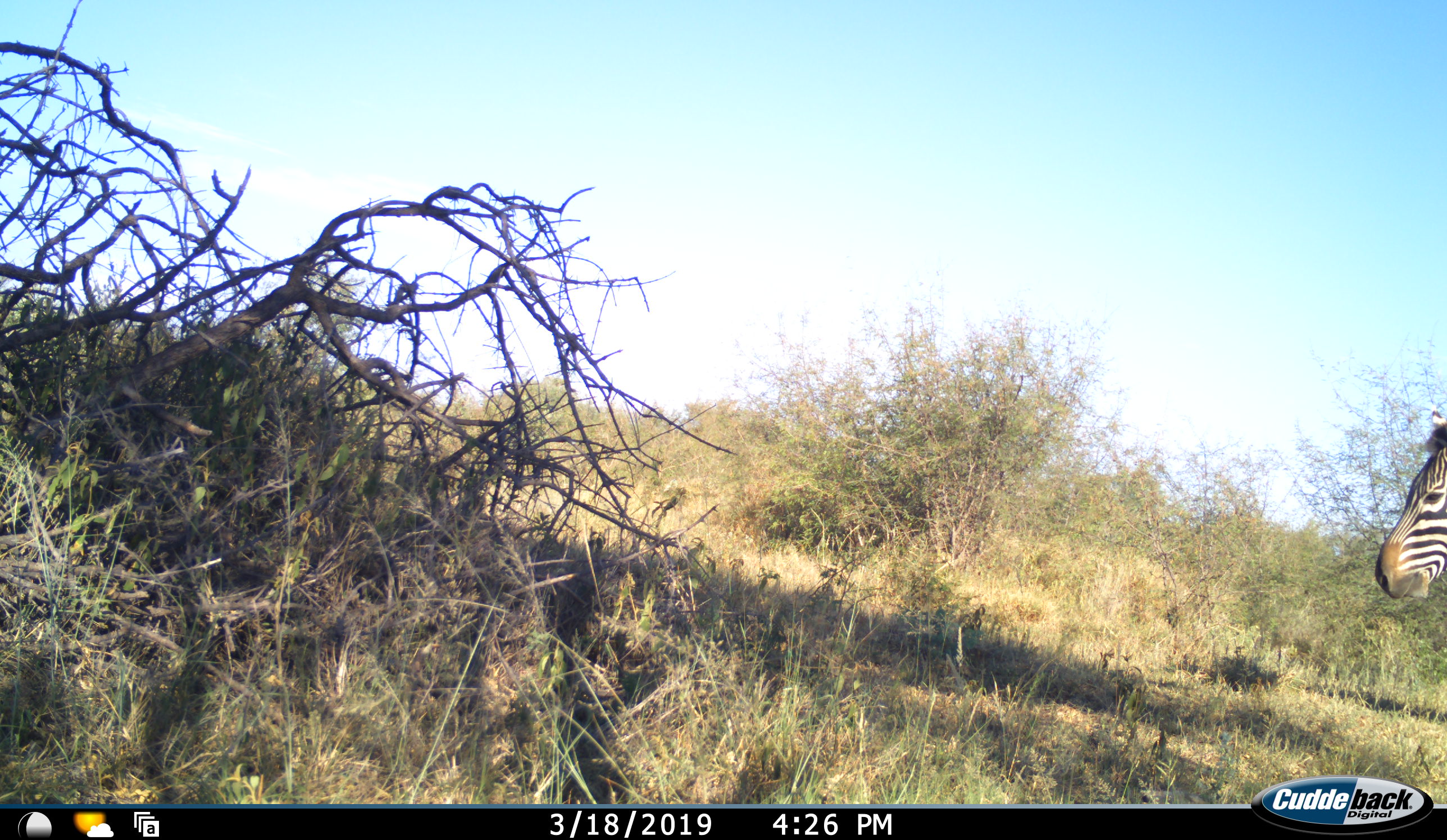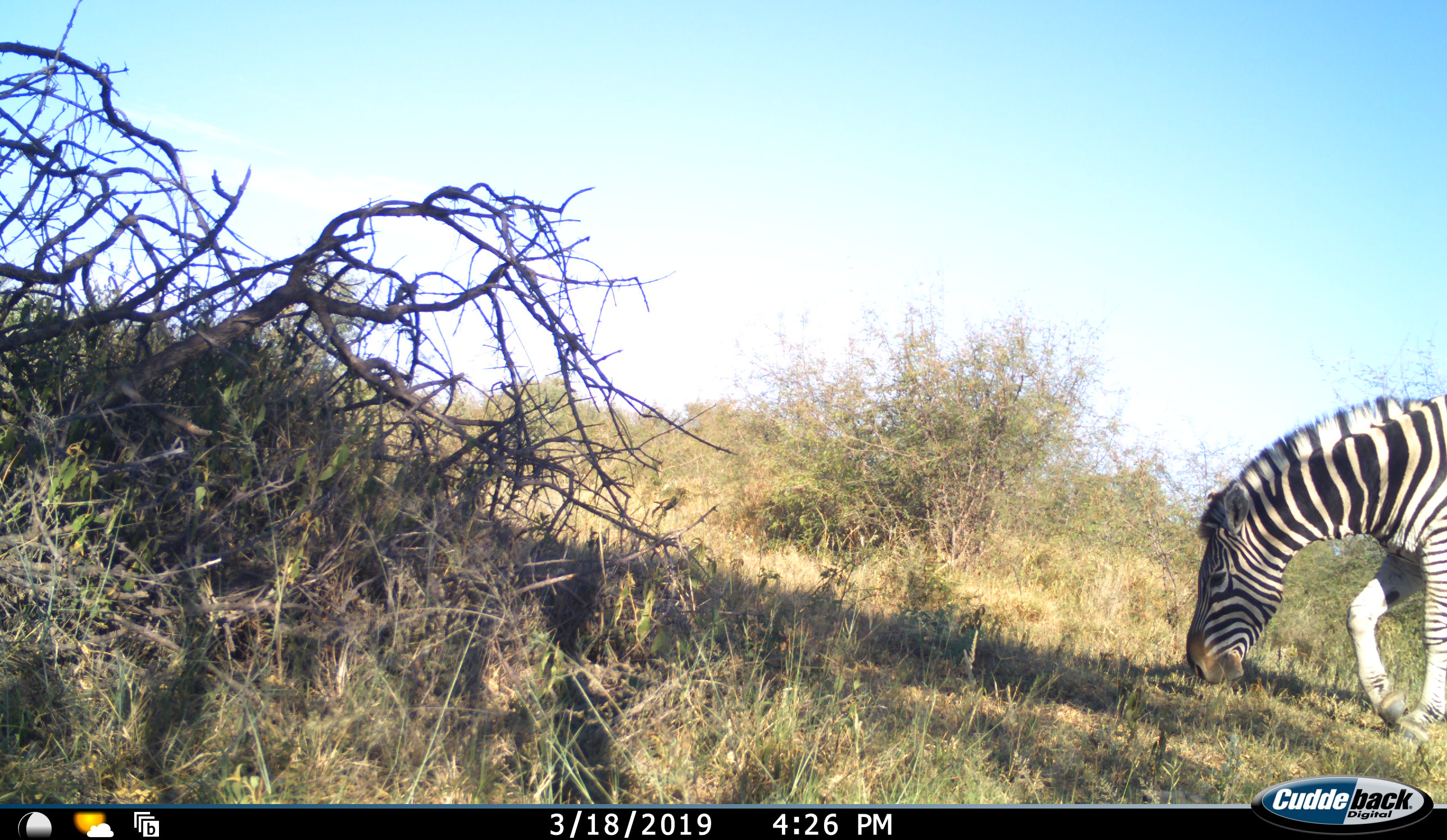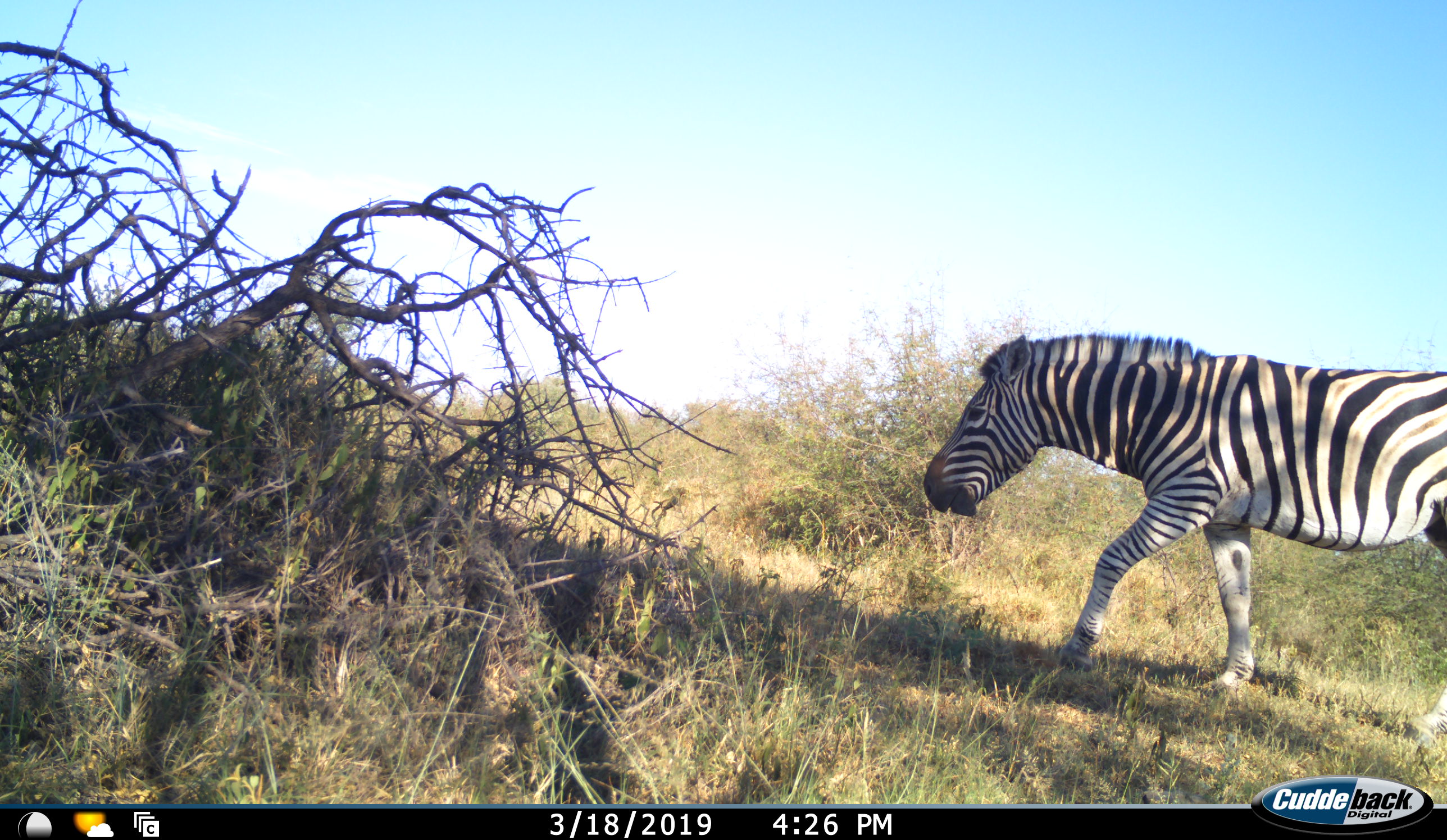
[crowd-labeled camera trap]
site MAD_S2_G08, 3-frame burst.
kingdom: Animalia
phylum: Chordata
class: Mammalia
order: Perissodactyla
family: Equidae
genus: Equus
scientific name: Equus quagga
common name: plains zebra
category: zebraplains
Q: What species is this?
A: Zebraplains (plains zebra) (Equus quagga).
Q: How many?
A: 1.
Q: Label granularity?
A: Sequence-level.